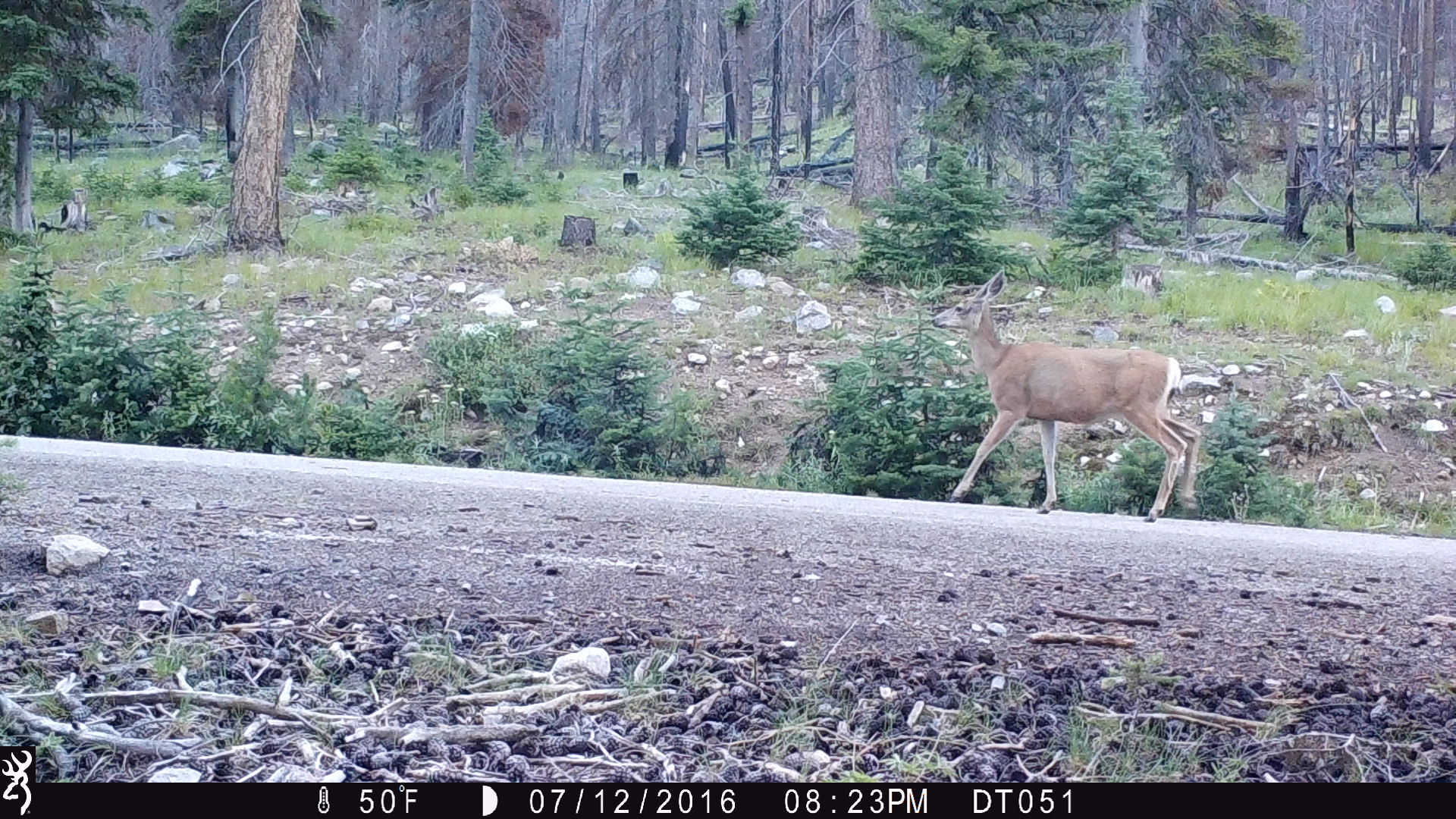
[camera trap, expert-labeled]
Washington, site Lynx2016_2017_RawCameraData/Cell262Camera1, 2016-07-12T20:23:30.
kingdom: Animalia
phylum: Chordata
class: Mammalia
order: Artiodactyla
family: Cervidae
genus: Odocoileus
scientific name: Odocoileus hemionus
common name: mule deer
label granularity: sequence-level